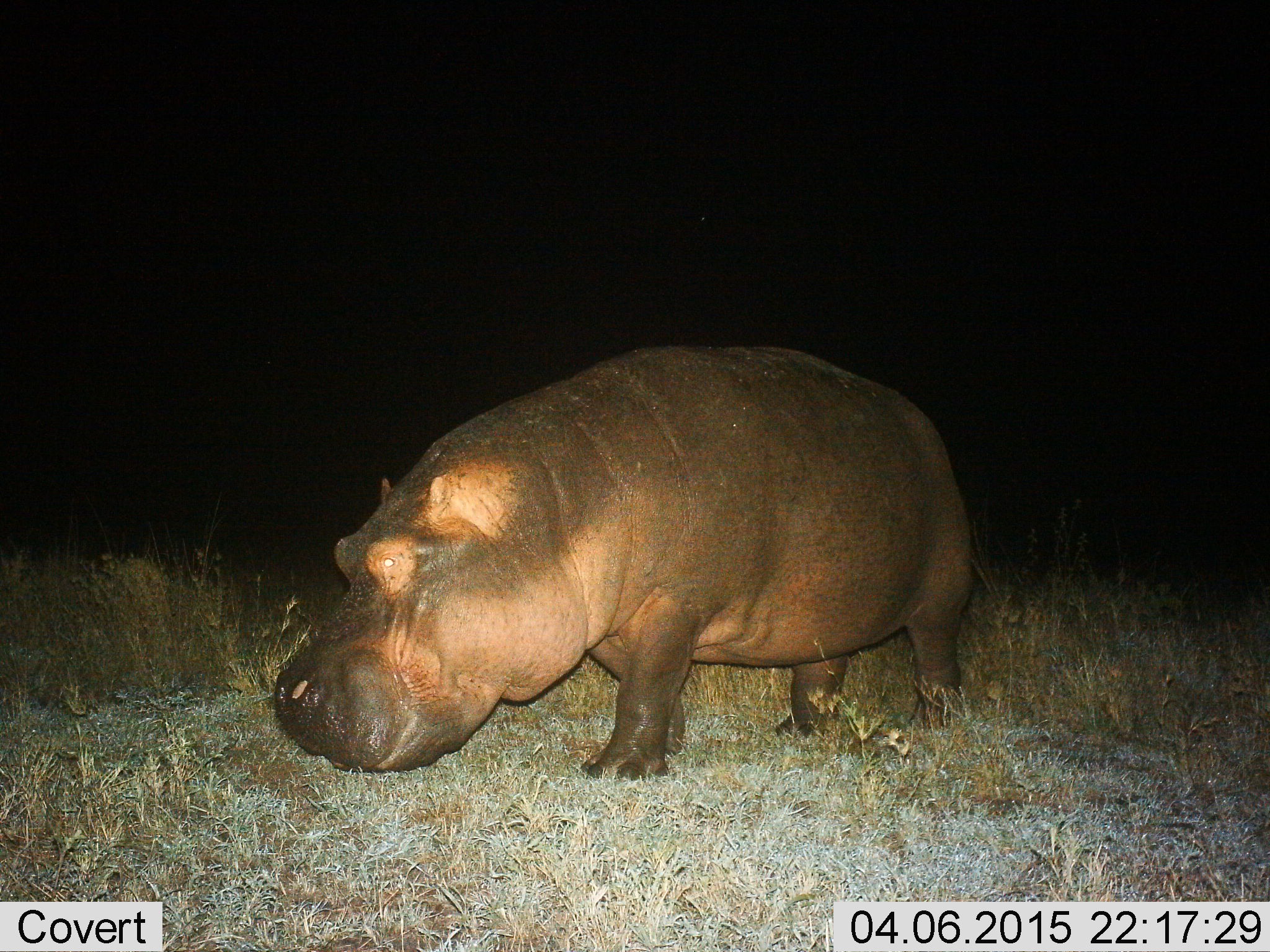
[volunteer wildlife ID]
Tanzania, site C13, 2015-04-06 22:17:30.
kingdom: Animalia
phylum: Chordata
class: Mammalia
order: Artiodactyla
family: Hippopotamidae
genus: Hippopotamus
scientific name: Hippopotamus amphibius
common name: hippopotamus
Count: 1.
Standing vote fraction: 30%.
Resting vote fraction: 0%.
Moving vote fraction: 50%.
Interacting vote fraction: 0%.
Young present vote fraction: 0%.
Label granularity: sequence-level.